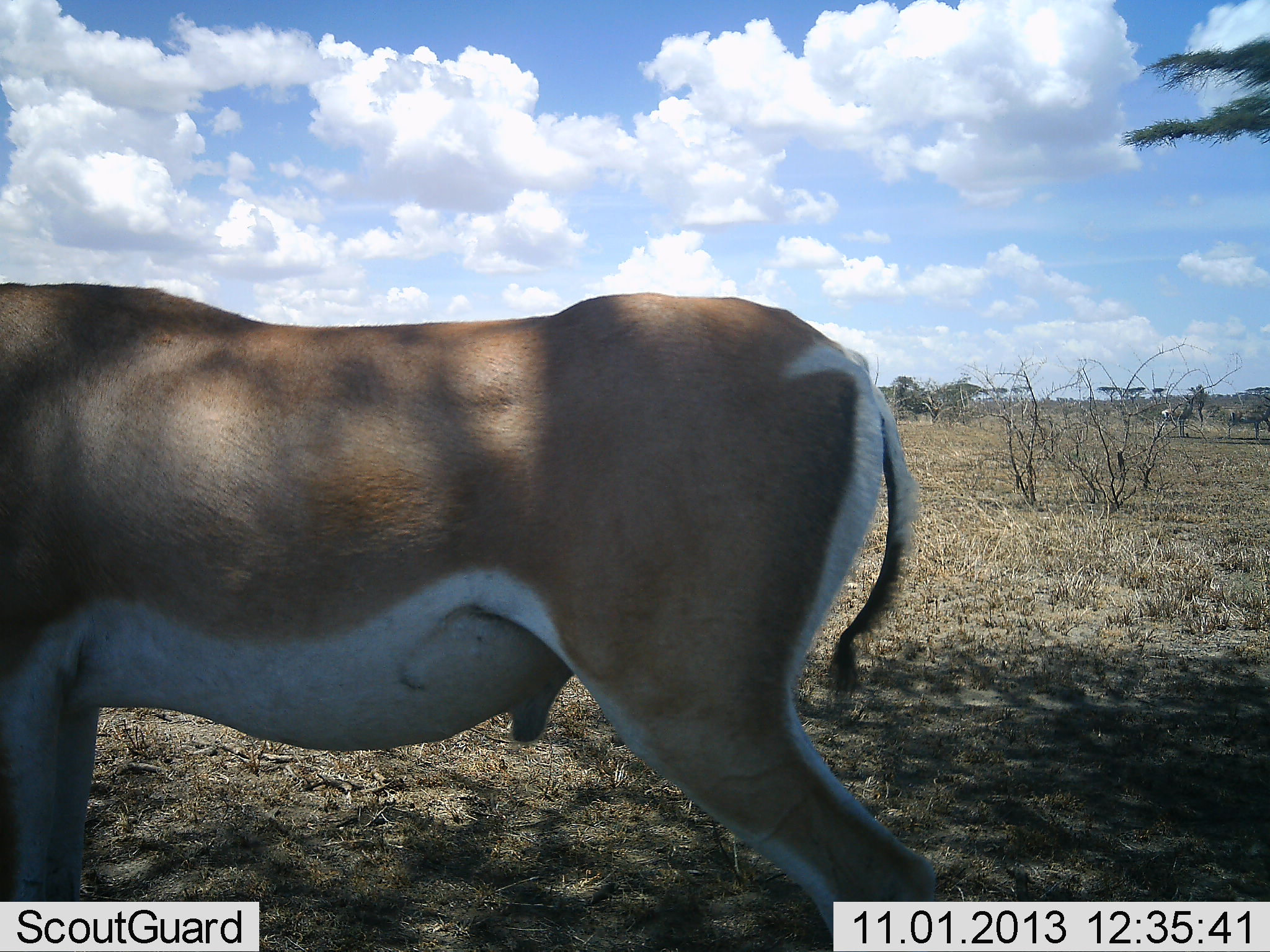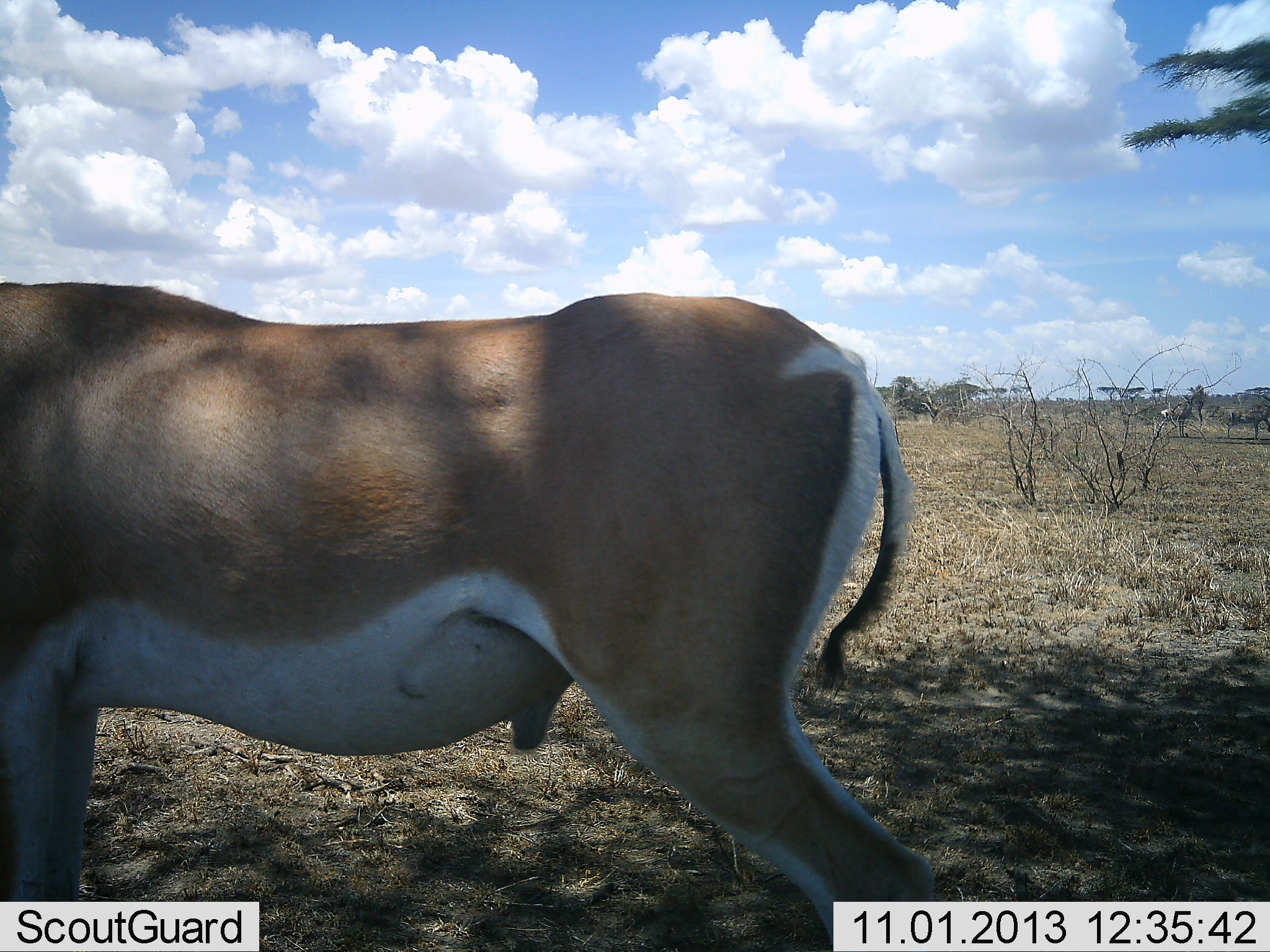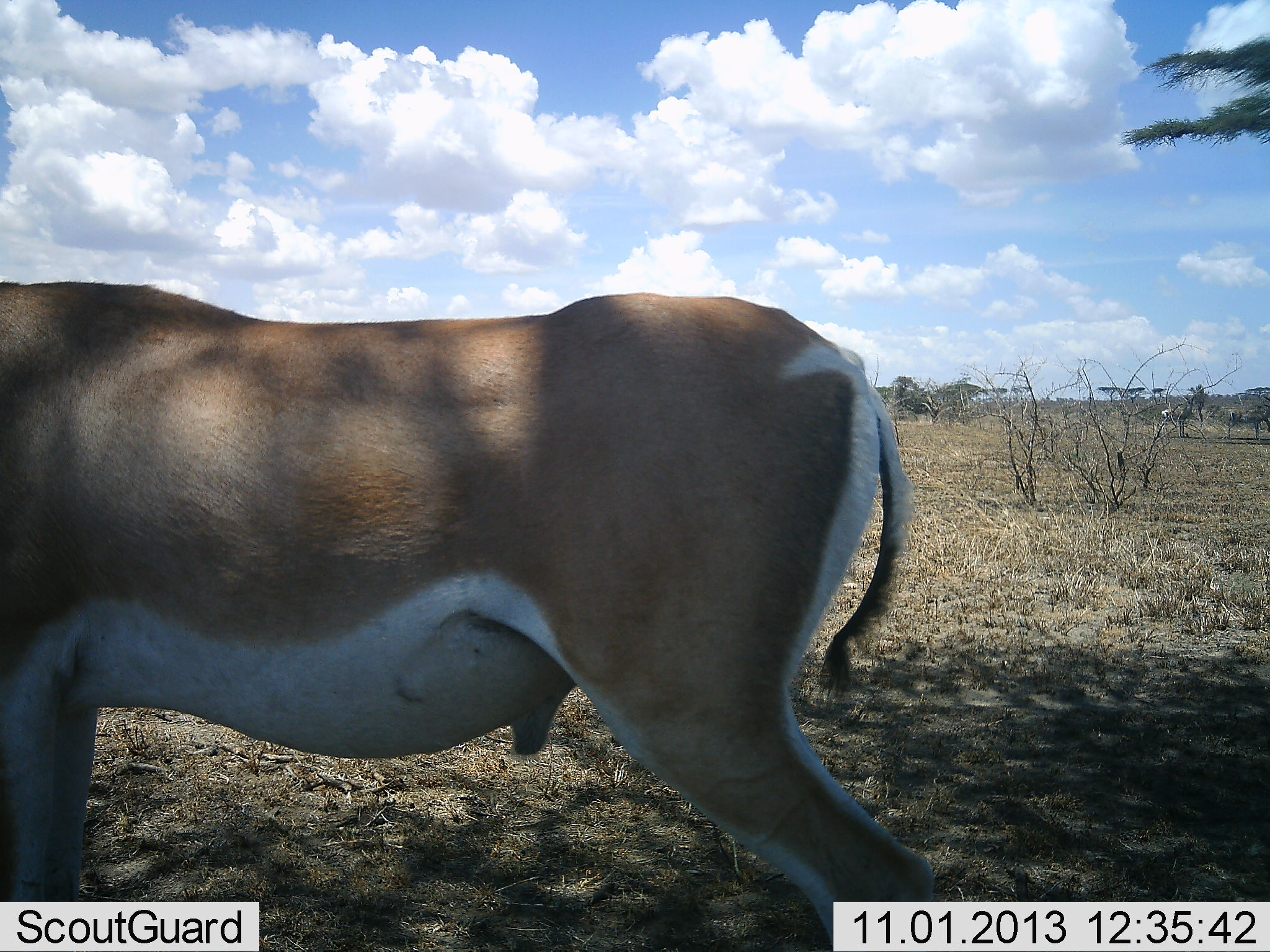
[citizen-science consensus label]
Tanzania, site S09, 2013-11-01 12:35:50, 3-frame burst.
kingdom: Animalia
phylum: Chordata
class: Mammalia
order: Artiodactyla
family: Bovidae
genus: Nanger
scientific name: Nanger granti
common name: grant's gazelle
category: gazellegrants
Gazellegrants (grant's gazelle) (Nanger granti), count 1. Behavior (volunteer vote fractions): standing 100%, resting 0%, moving 0%, interacting 0%. Young present (vote fraction): 0%. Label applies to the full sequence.